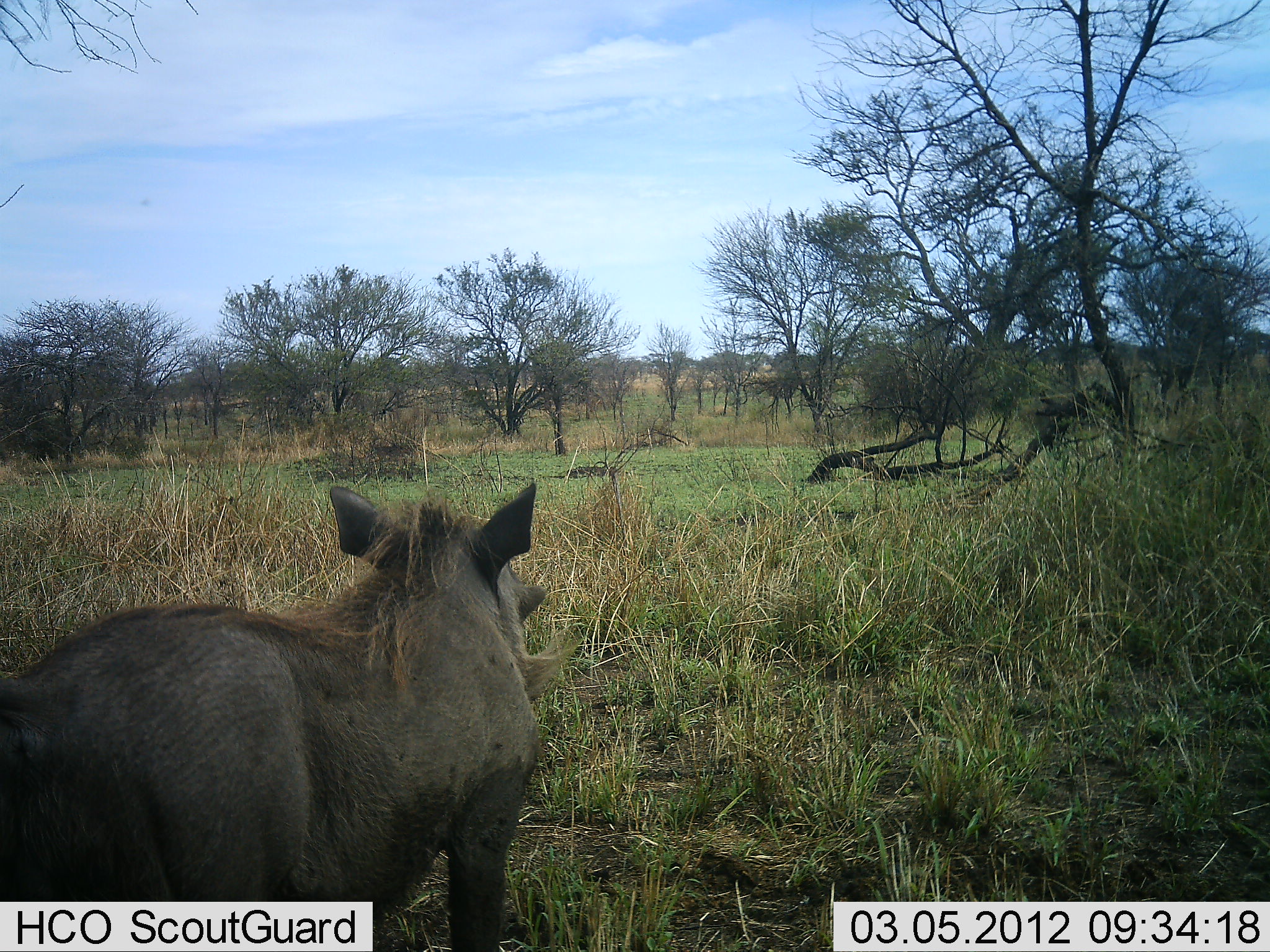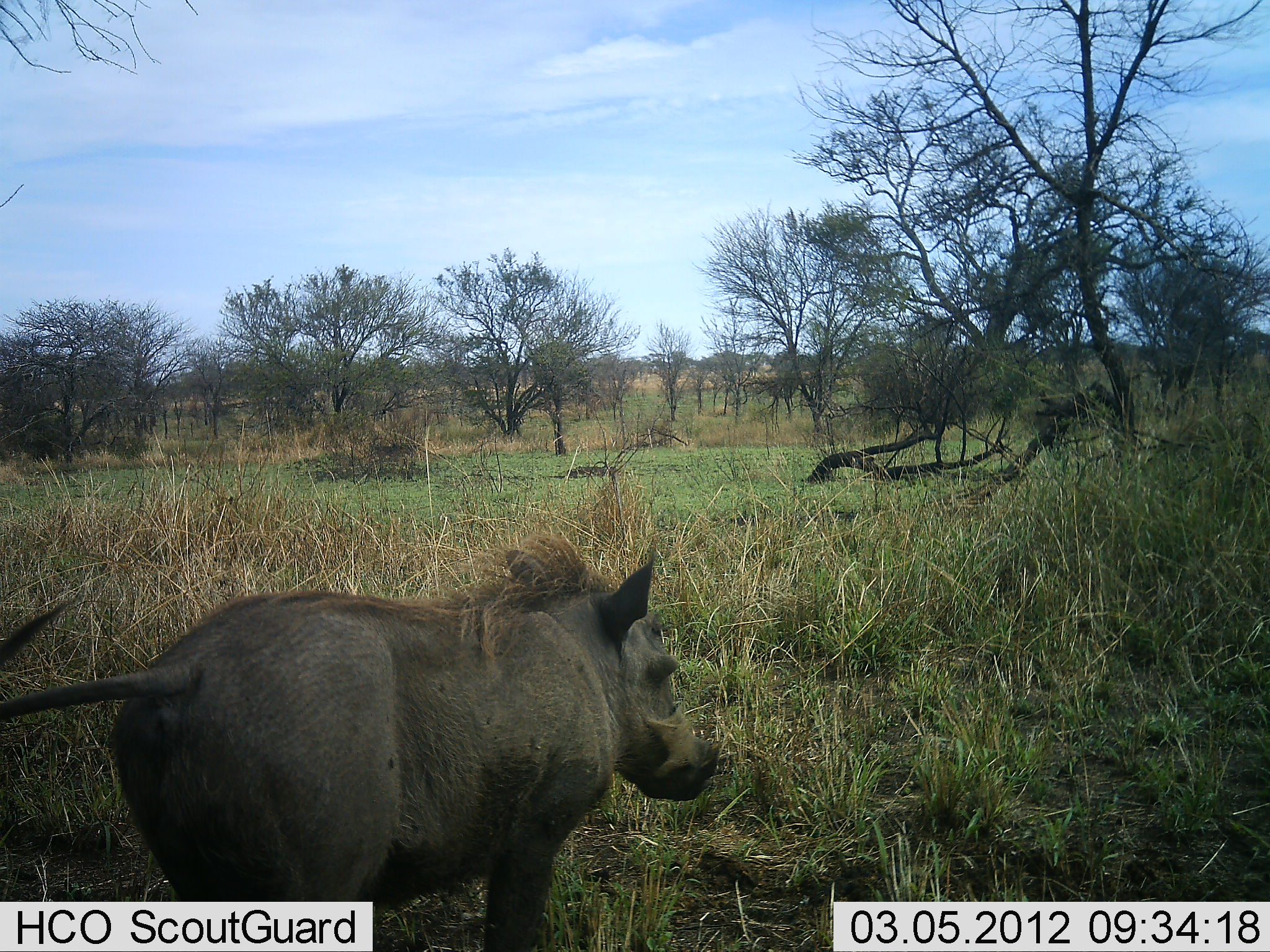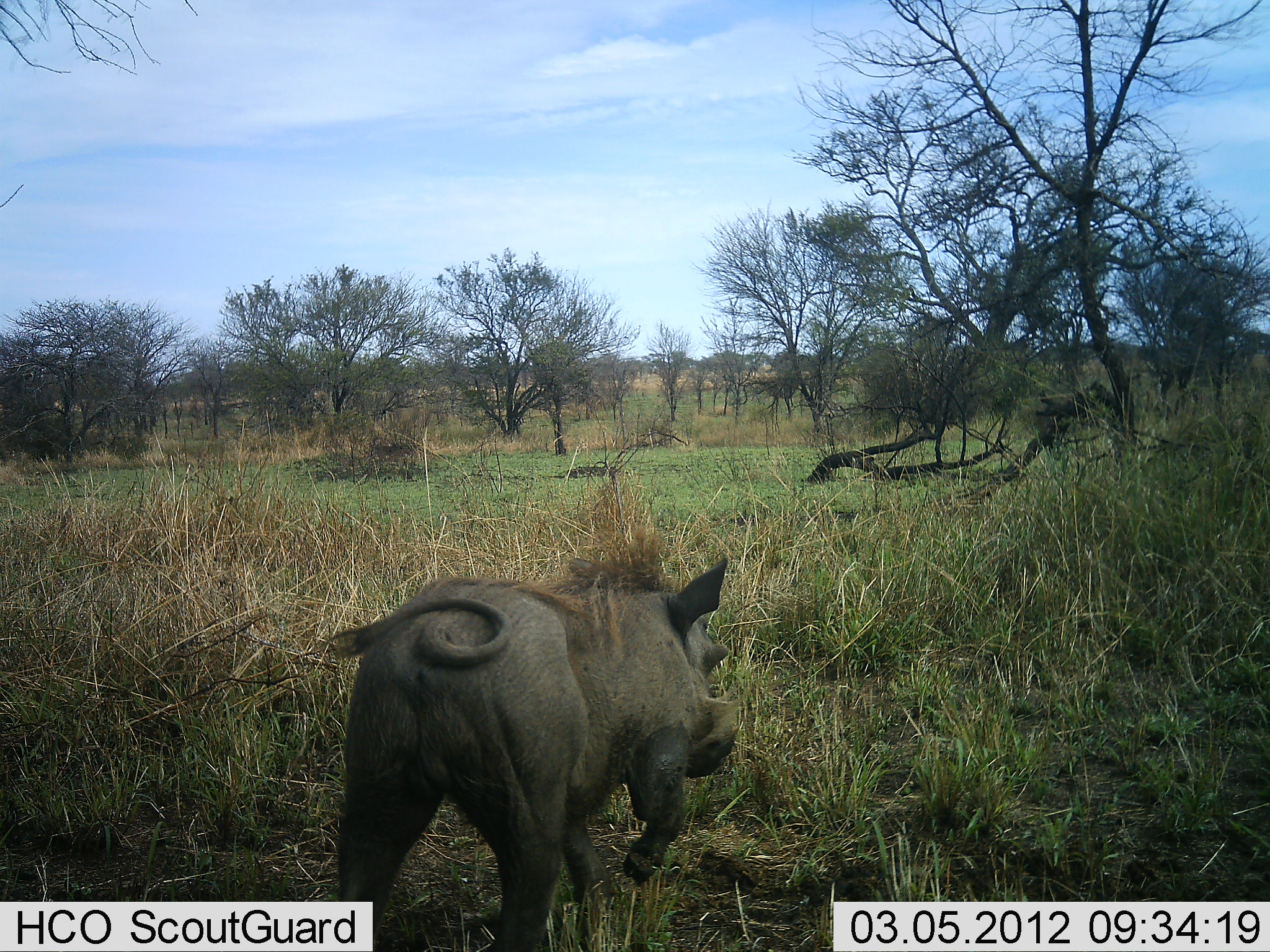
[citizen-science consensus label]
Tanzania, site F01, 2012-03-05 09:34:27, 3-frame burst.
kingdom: Animalia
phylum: Chordata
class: Mammalia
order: Artiodactyla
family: Suidae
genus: Phacochoerus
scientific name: Phacochoerus africanus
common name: warthog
Warthog (Phacochoerus africanus), count 1. Behavior (volunteer vote fractions): standing 9%, resting 0%, moving 91%, interacting 0%. Young present (vote fraction): 0%. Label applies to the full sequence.